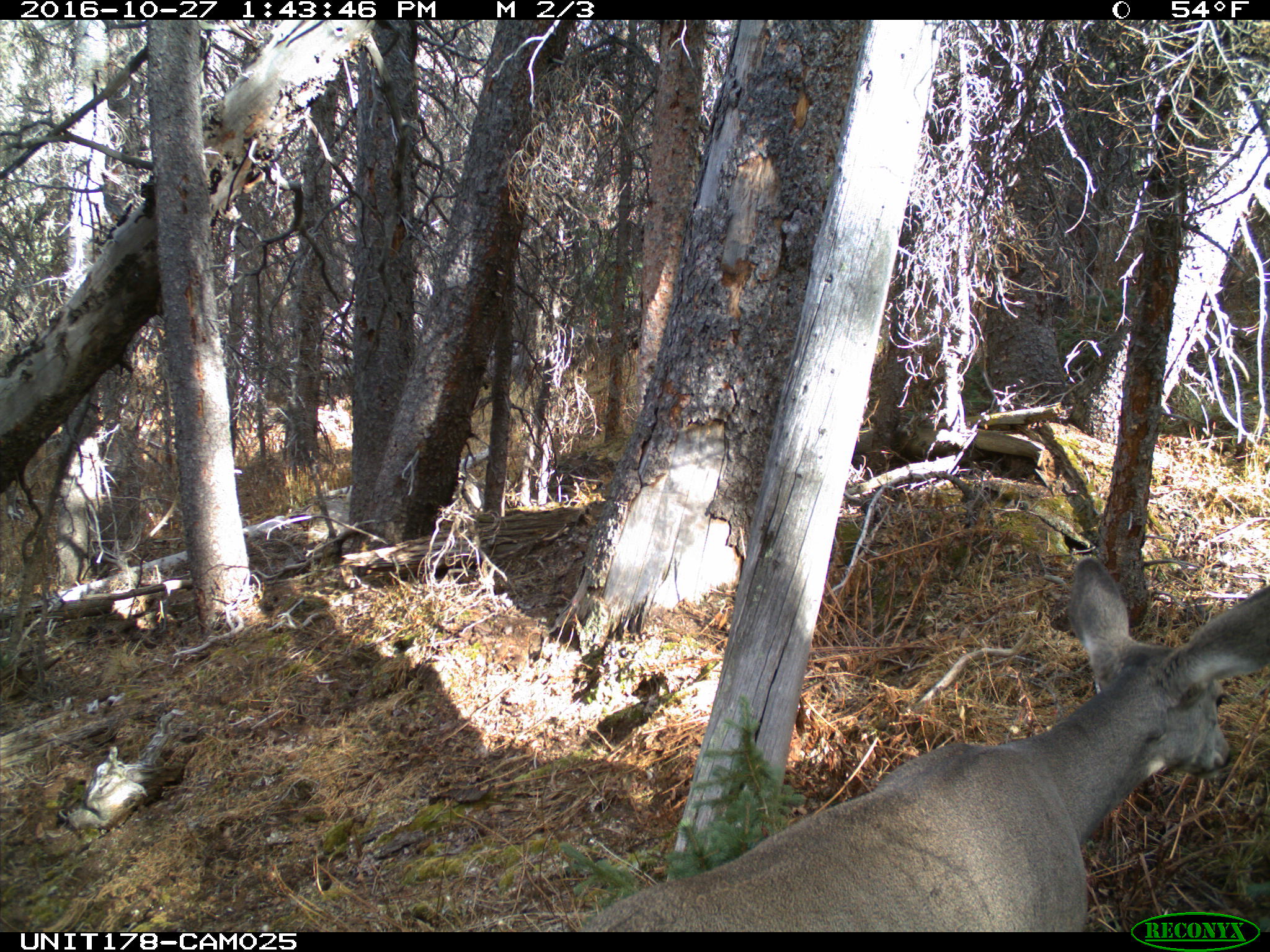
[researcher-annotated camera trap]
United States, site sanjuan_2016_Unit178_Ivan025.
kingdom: Animalia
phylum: Chordata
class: Mammalia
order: Artiodactyla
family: Cervidae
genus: Odocoileus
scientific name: Odocoileus hemionus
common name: mule deer